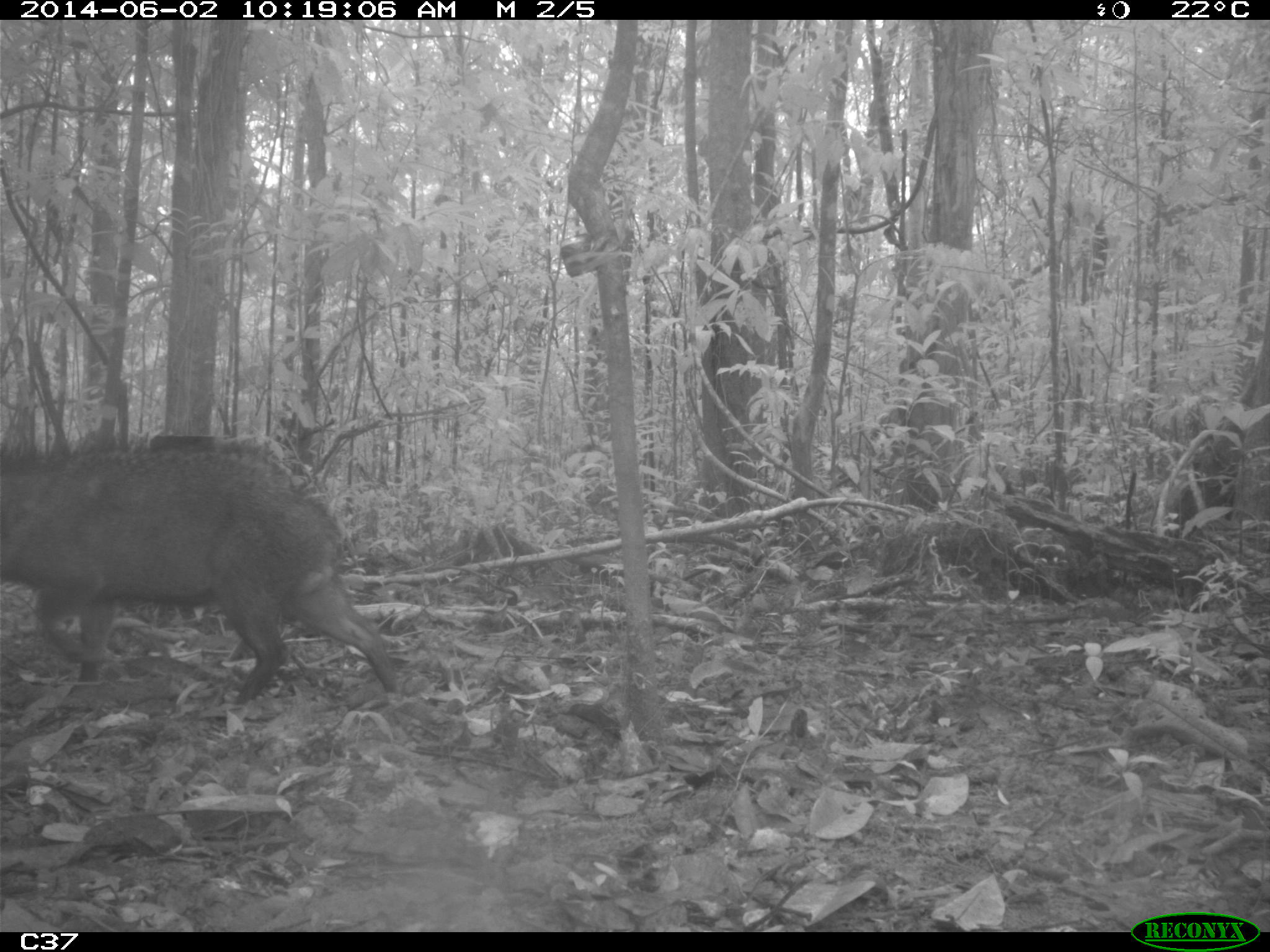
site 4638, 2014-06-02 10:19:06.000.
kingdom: Animalia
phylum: Chordata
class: Mammalia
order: Artiodactyla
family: Tayassuidae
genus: Pecari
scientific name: Pecari tajacu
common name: collared peccary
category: tayassu tajacu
Tayassu tajacu (collared peccary) (Pecari tajacu), count 1, age adult, sex male.